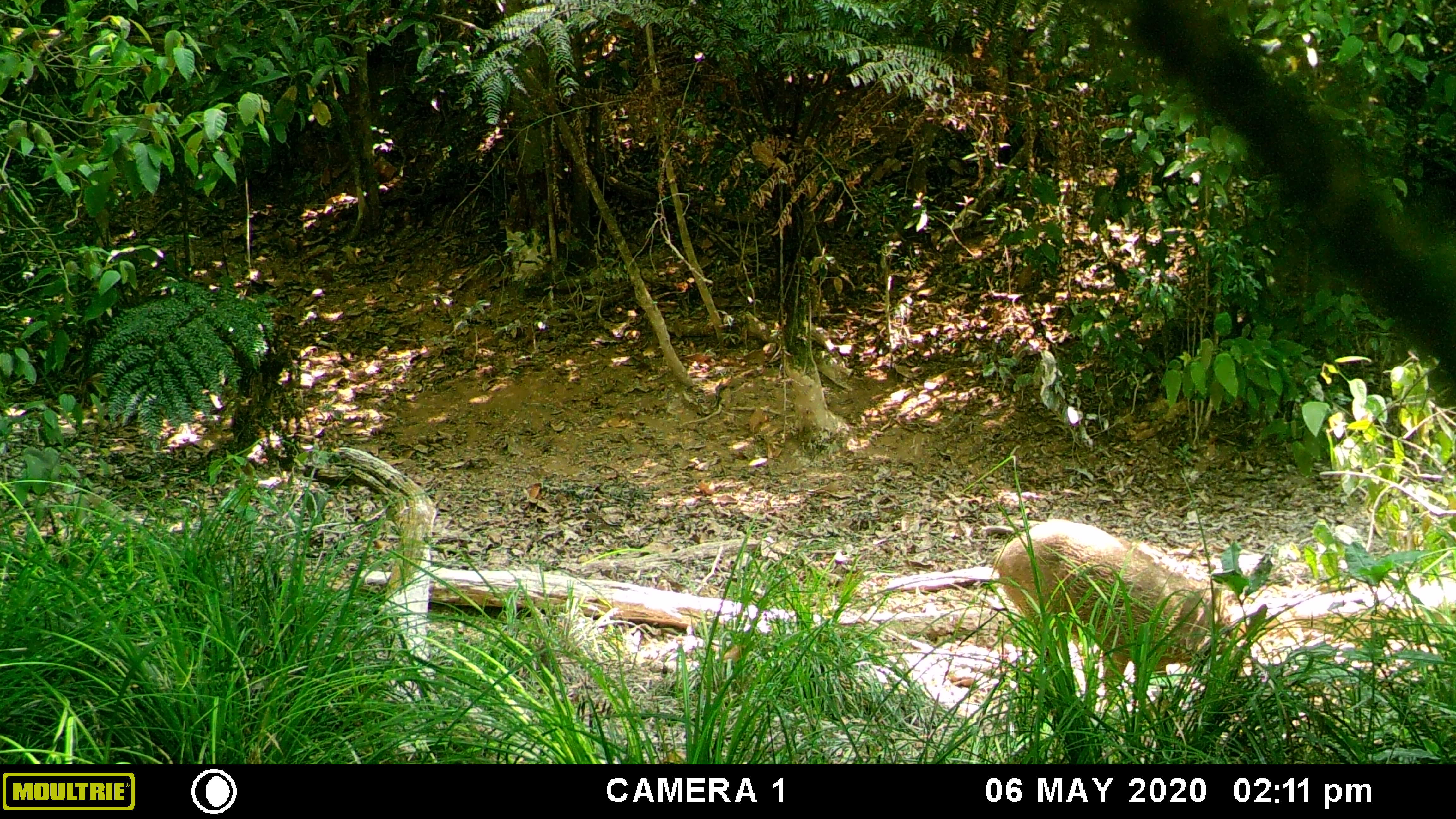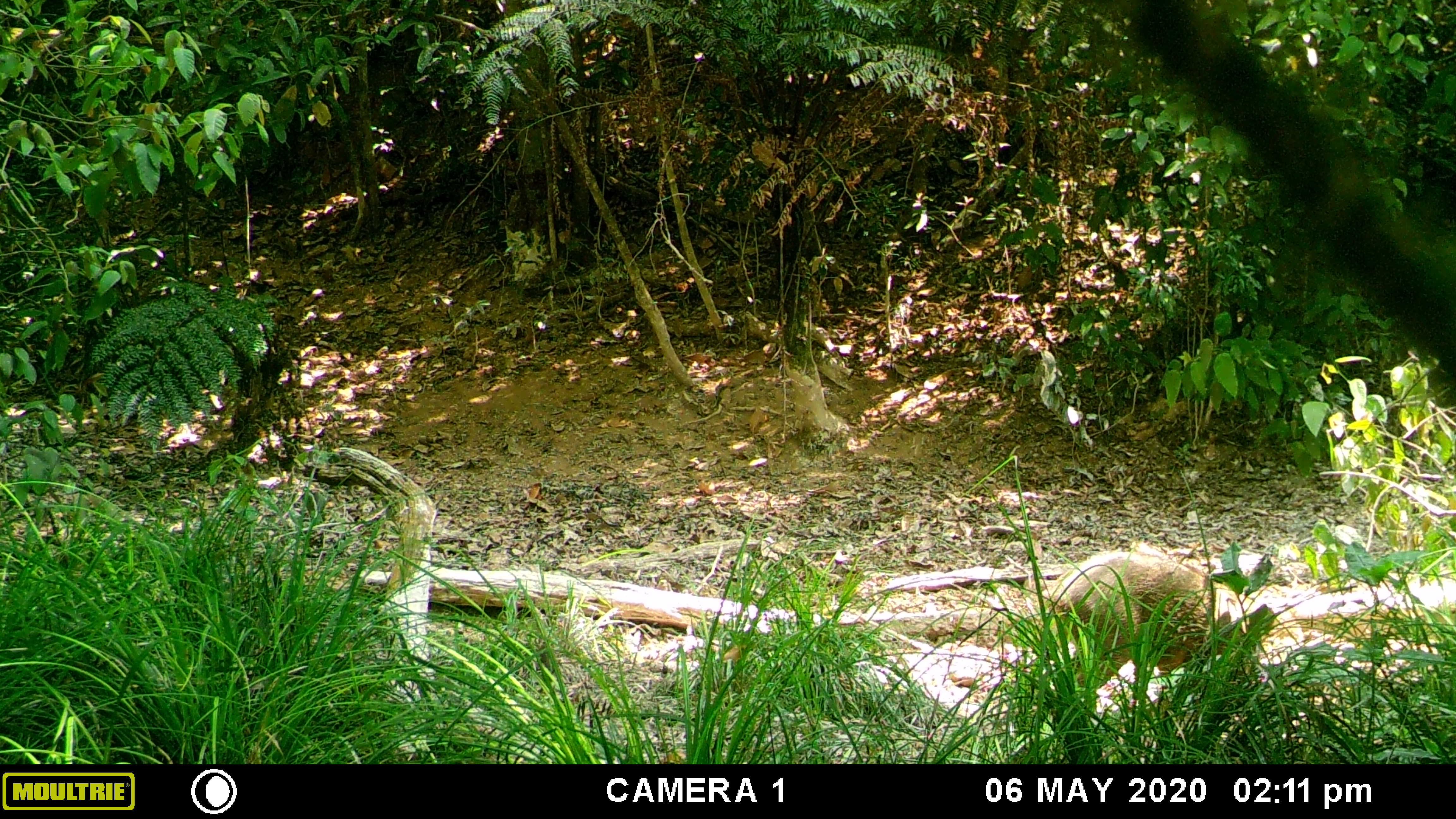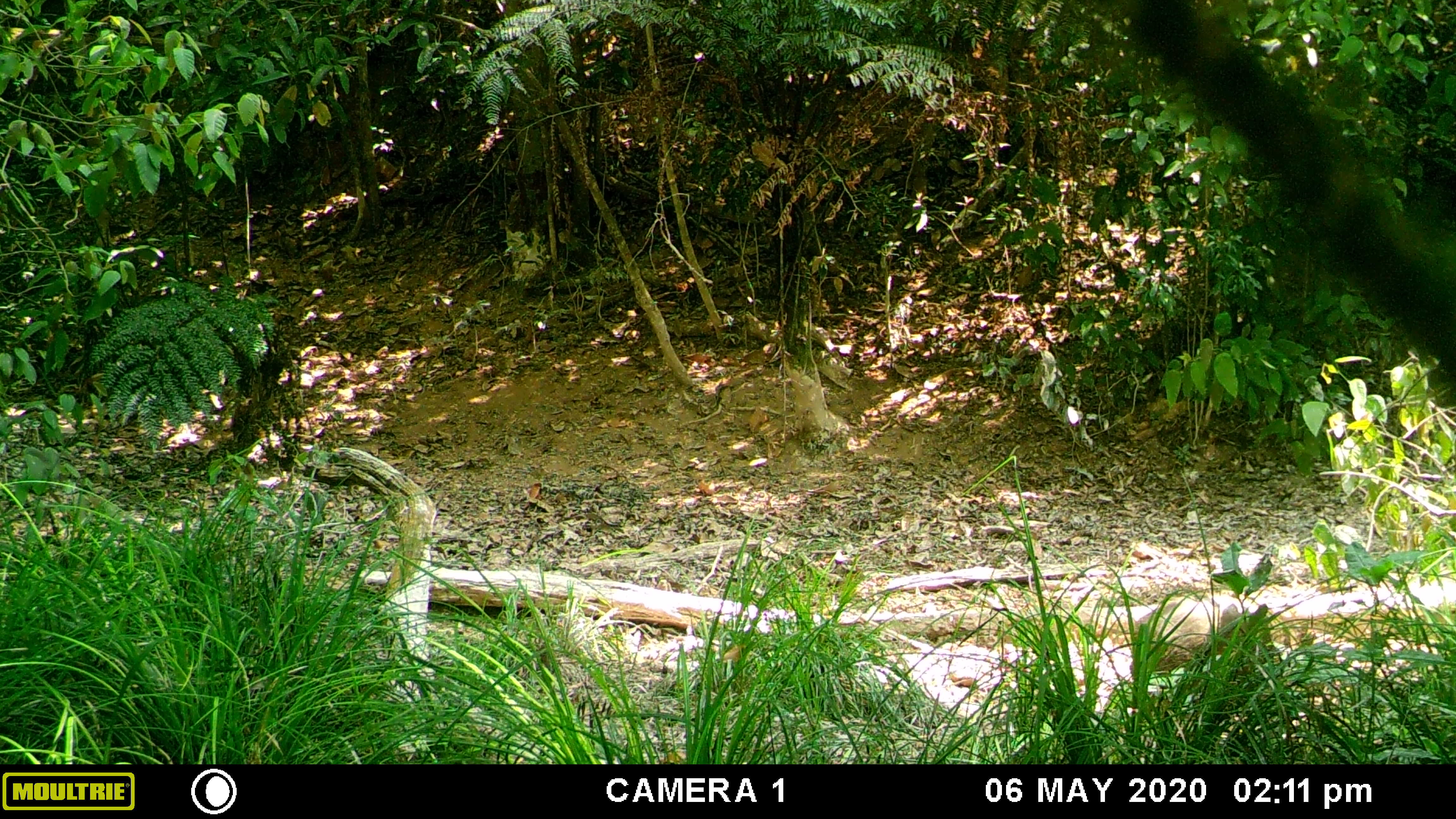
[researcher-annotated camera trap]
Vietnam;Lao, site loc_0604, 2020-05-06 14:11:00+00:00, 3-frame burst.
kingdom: Animalia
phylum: Chordata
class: Mammalia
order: Artiodactyla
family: Suidae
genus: Sus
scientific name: Sus scrofa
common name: eurasian wild pig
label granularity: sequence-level